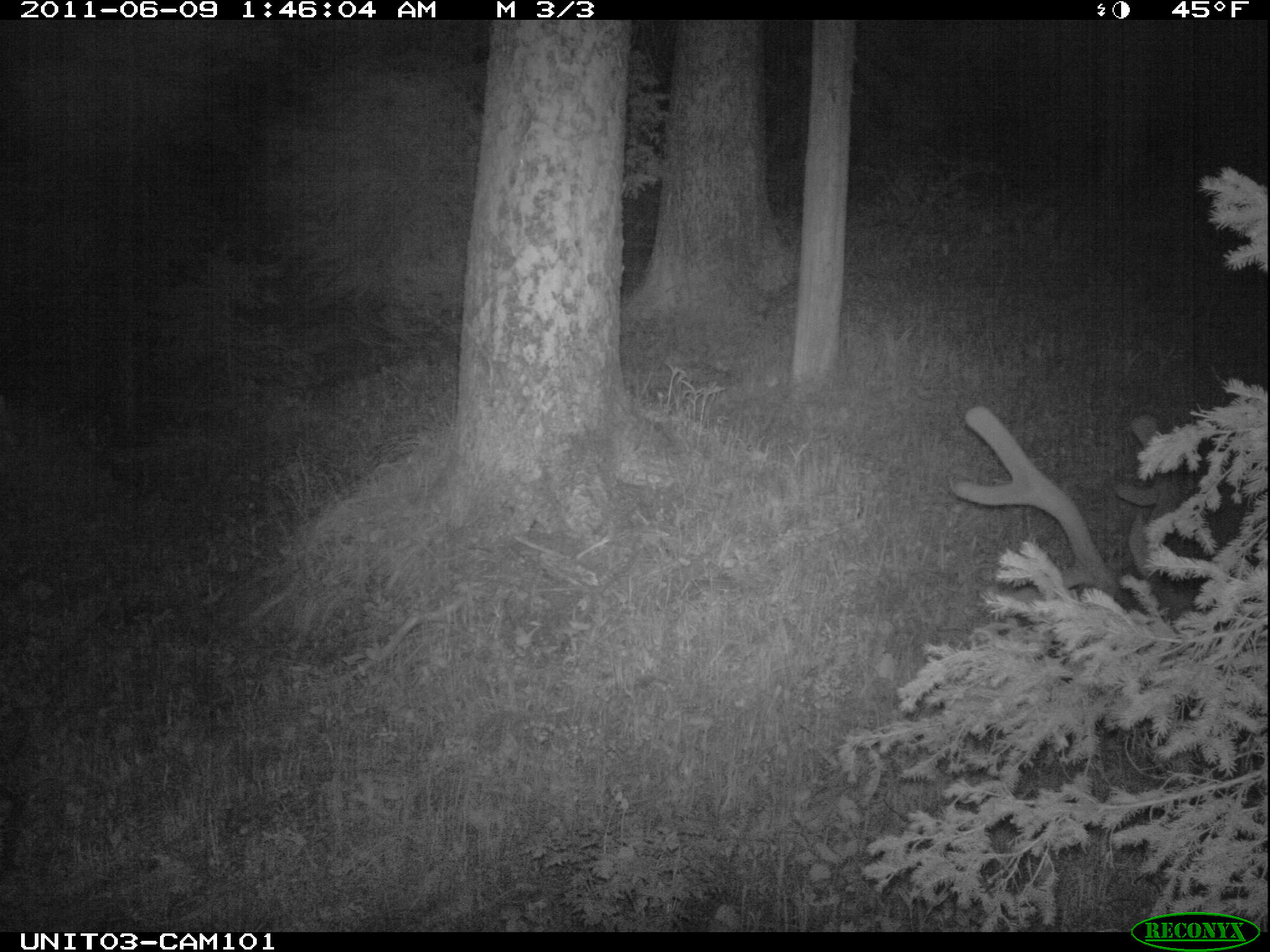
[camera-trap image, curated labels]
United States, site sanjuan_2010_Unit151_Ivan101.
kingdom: Animalia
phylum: Chordata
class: Mammalia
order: Artiodactyla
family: Cervidae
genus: Cervus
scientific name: Cervus elaphus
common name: red deer